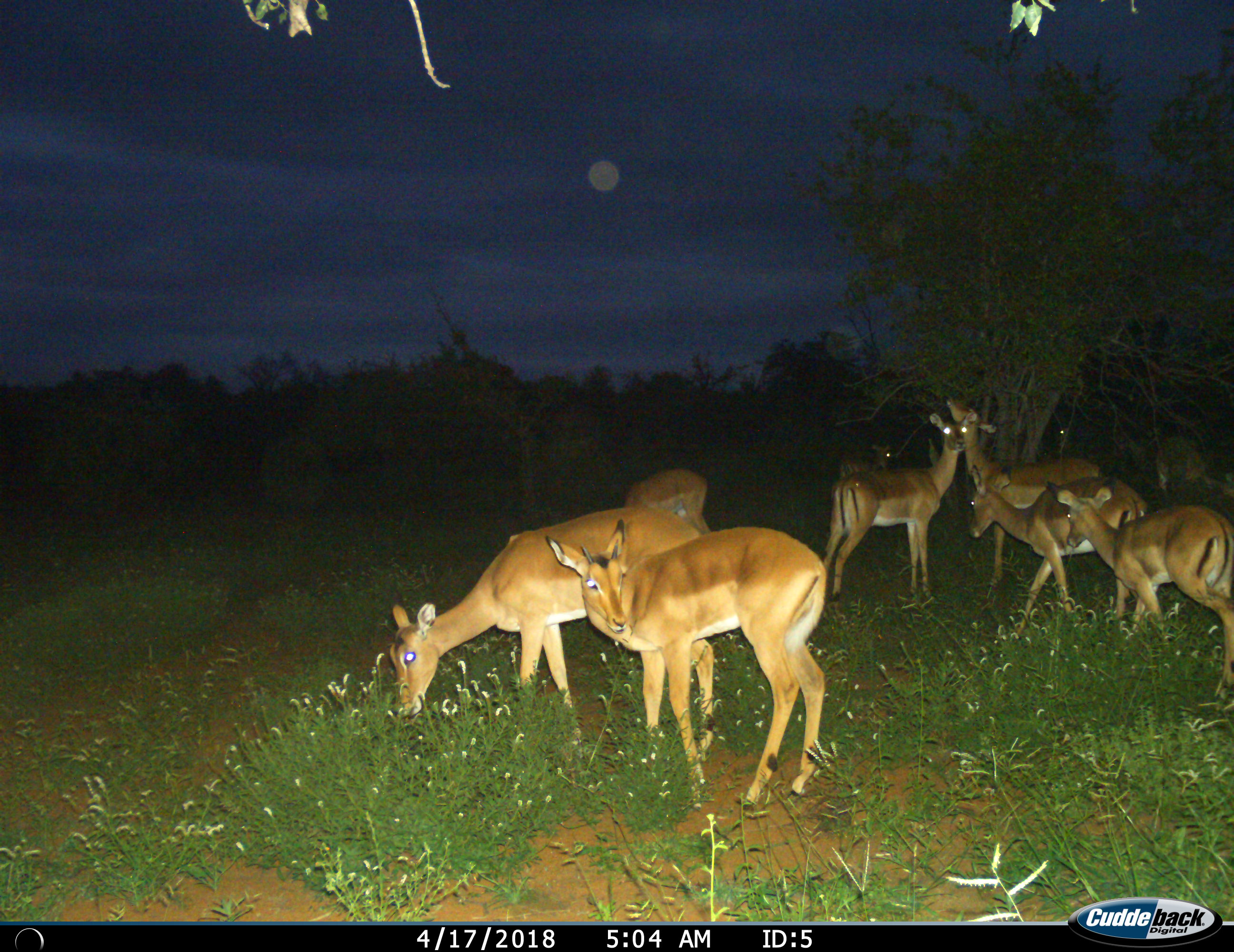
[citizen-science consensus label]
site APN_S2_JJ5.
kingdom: Animalia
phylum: Chordata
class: Mammalia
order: Artiodactyla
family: Bovidae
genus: Aepyceros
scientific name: Aepyceros melampus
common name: impala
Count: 10.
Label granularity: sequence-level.